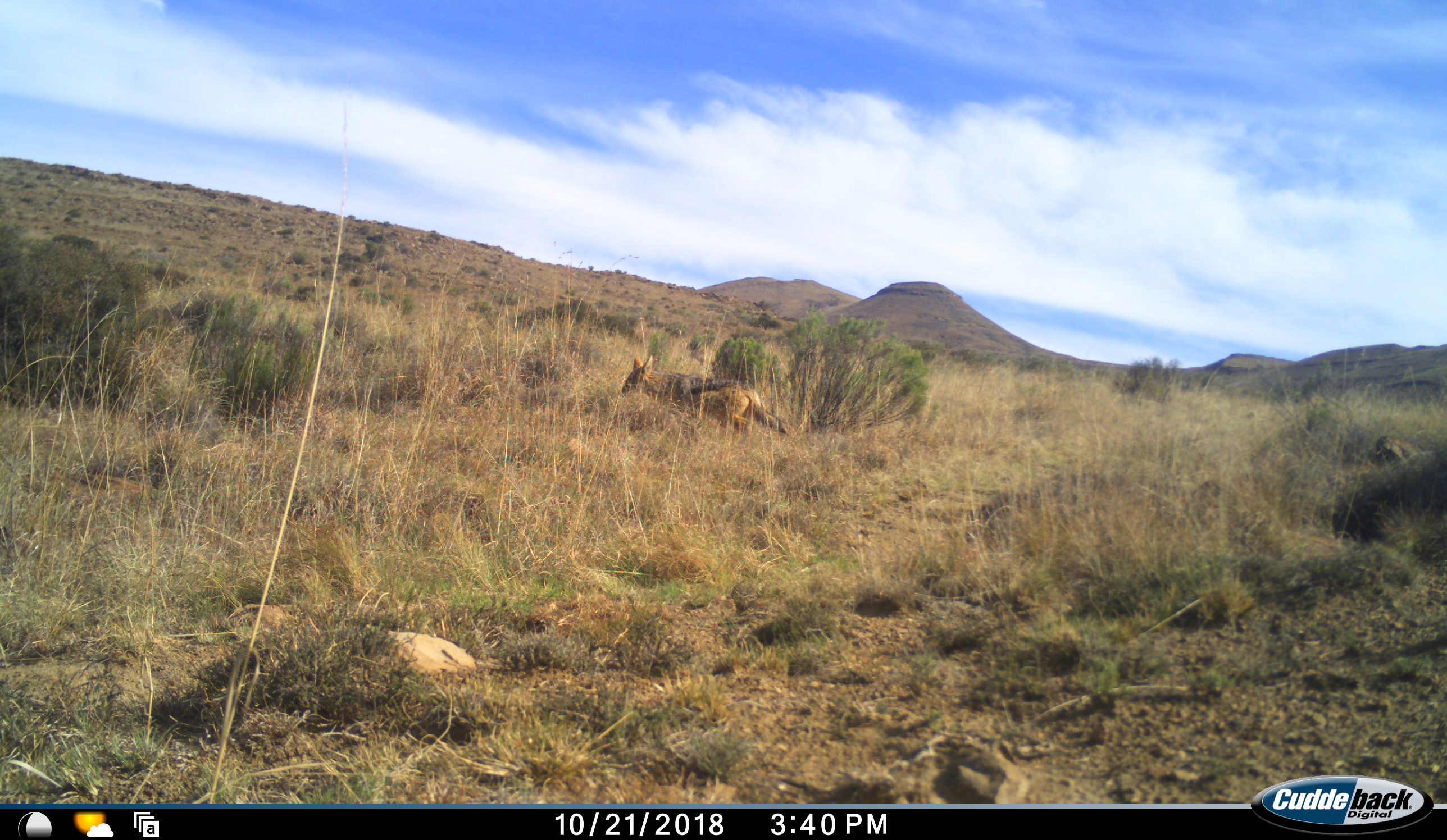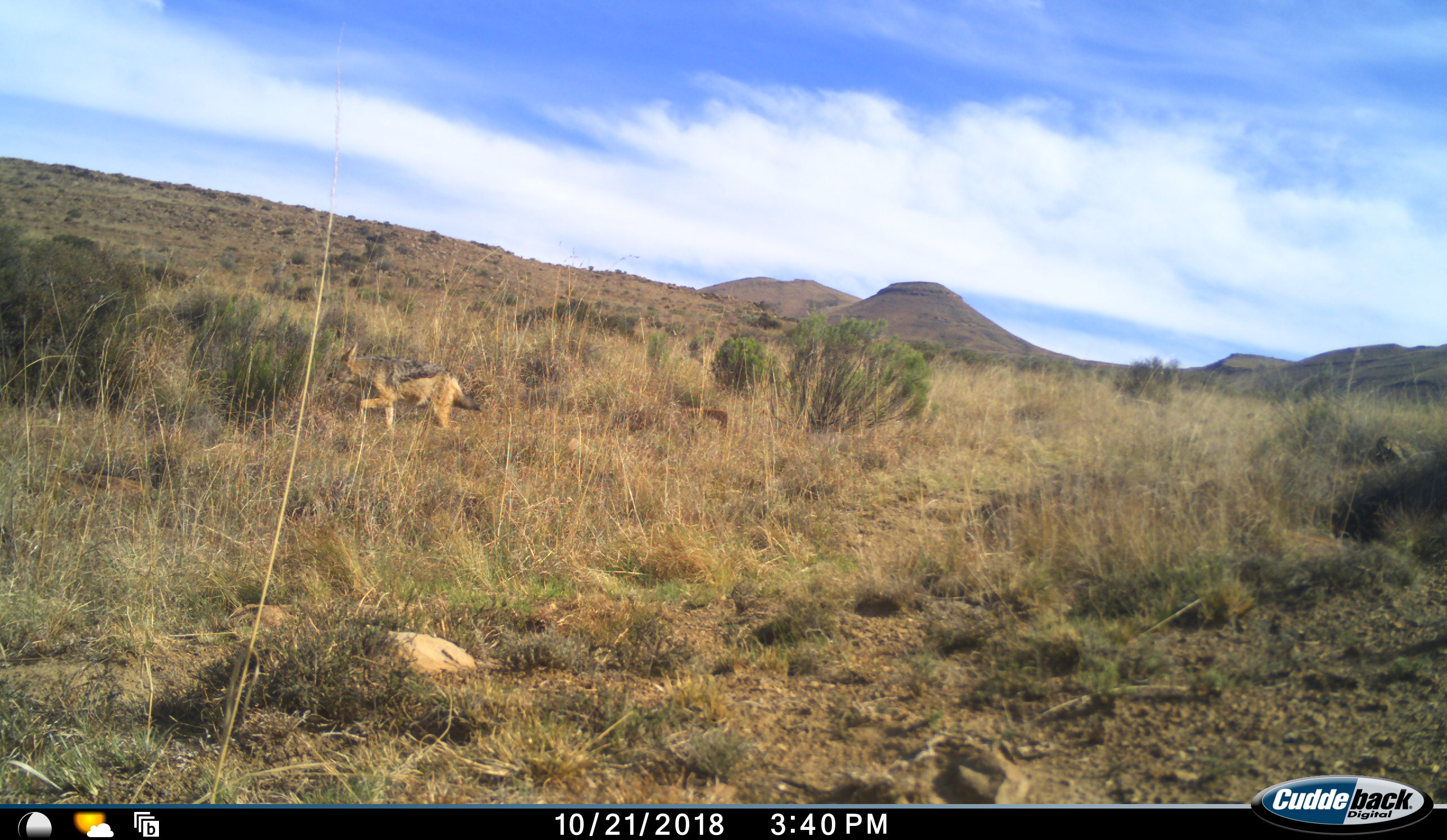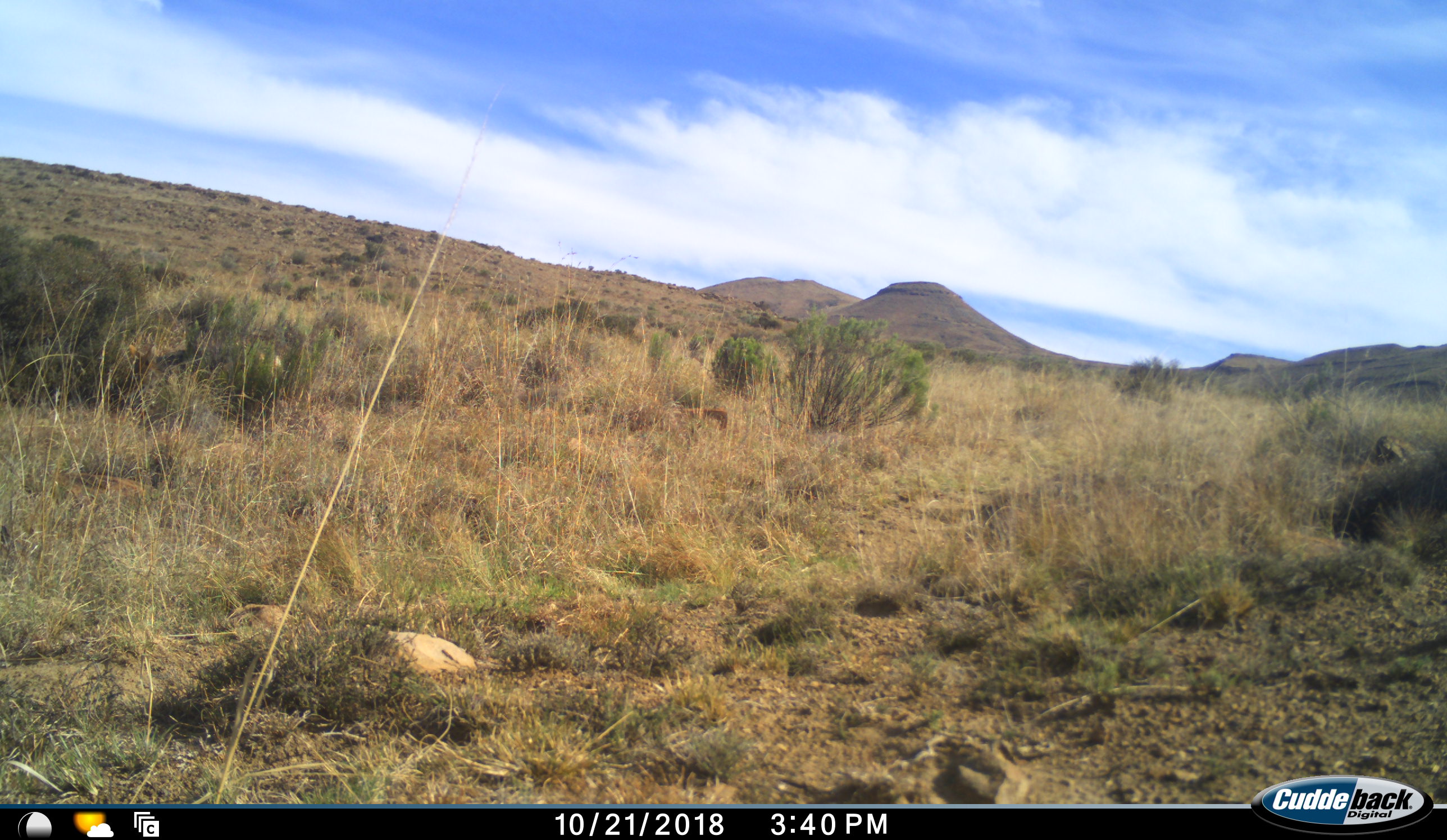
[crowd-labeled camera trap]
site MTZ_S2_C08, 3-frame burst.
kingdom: Animalia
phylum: Chordata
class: Mammalia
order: Carnivora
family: Canidae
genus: Lupulella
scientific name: Lupulella mesomelas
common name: black-backed jackal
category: jackalblackbacked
Jackalblackbacked (black-backed jackal) (Lupulella mesomelas), count 1. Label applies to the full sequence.